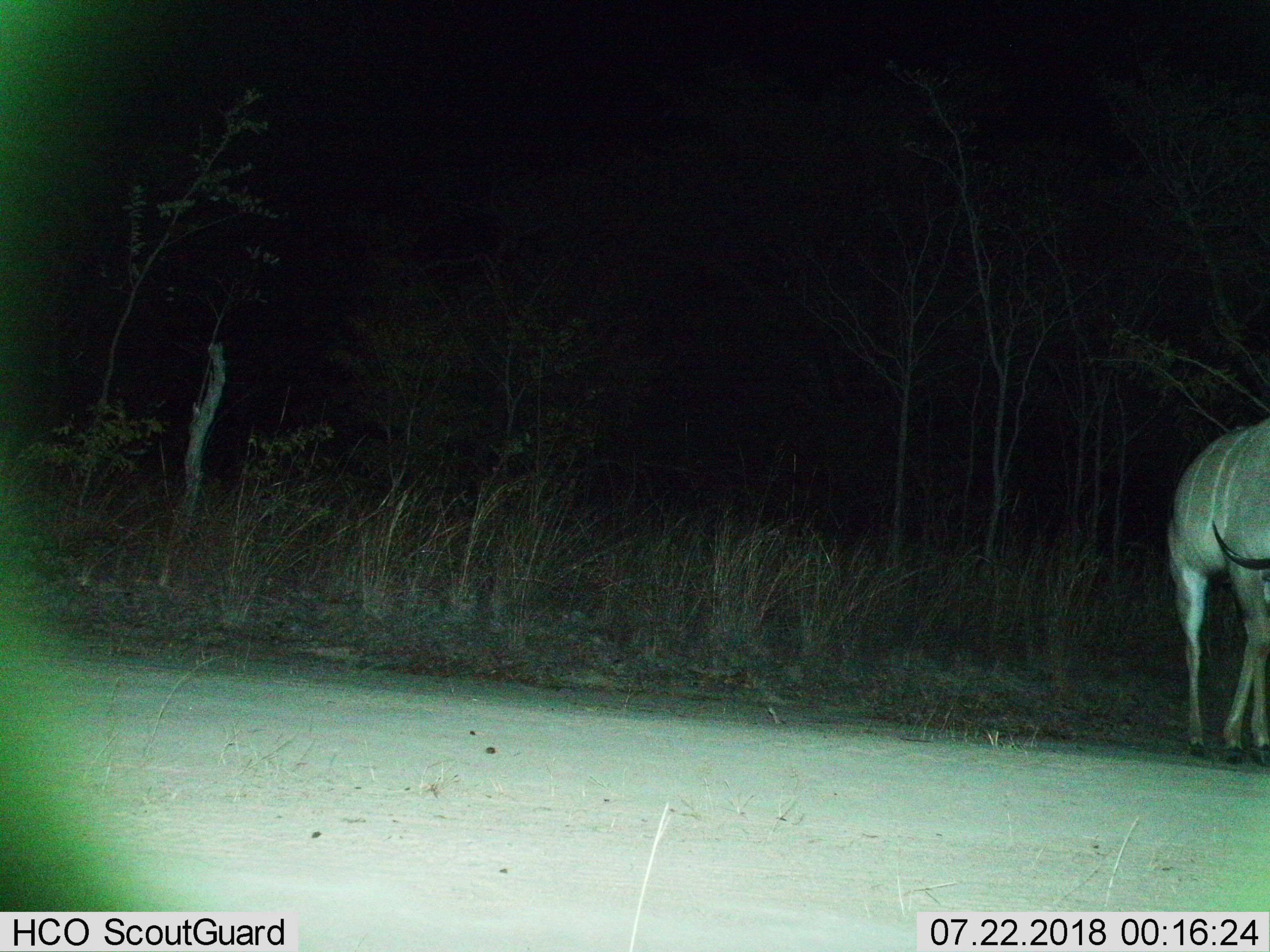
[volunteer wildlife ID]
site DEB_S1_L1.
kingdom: Animalia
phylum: Chordata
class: Mammalia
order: Artiodactyla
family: Bovidae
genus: Tragelaphus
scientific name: Tragelaphus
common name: kudu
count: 1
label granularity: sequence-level